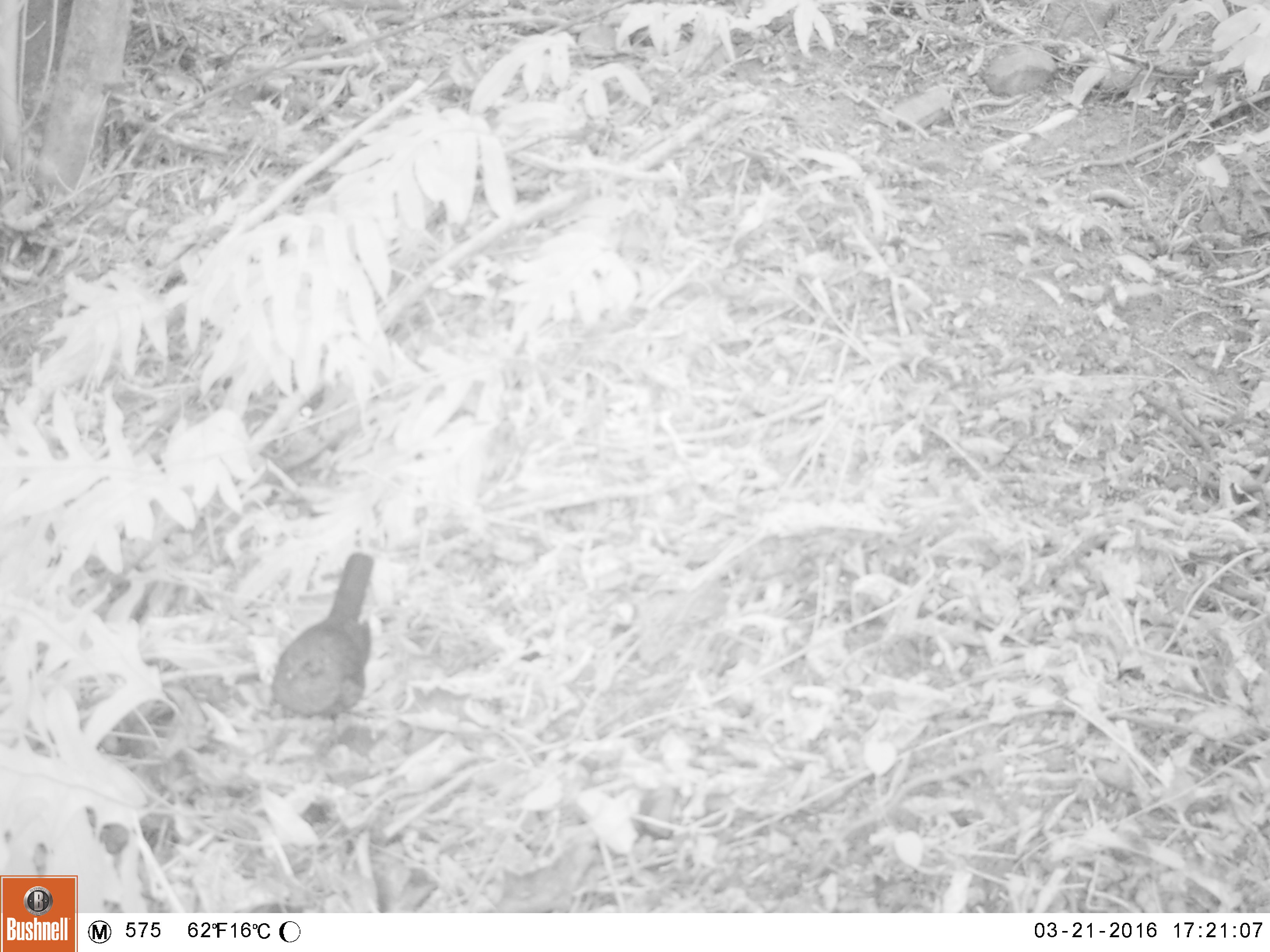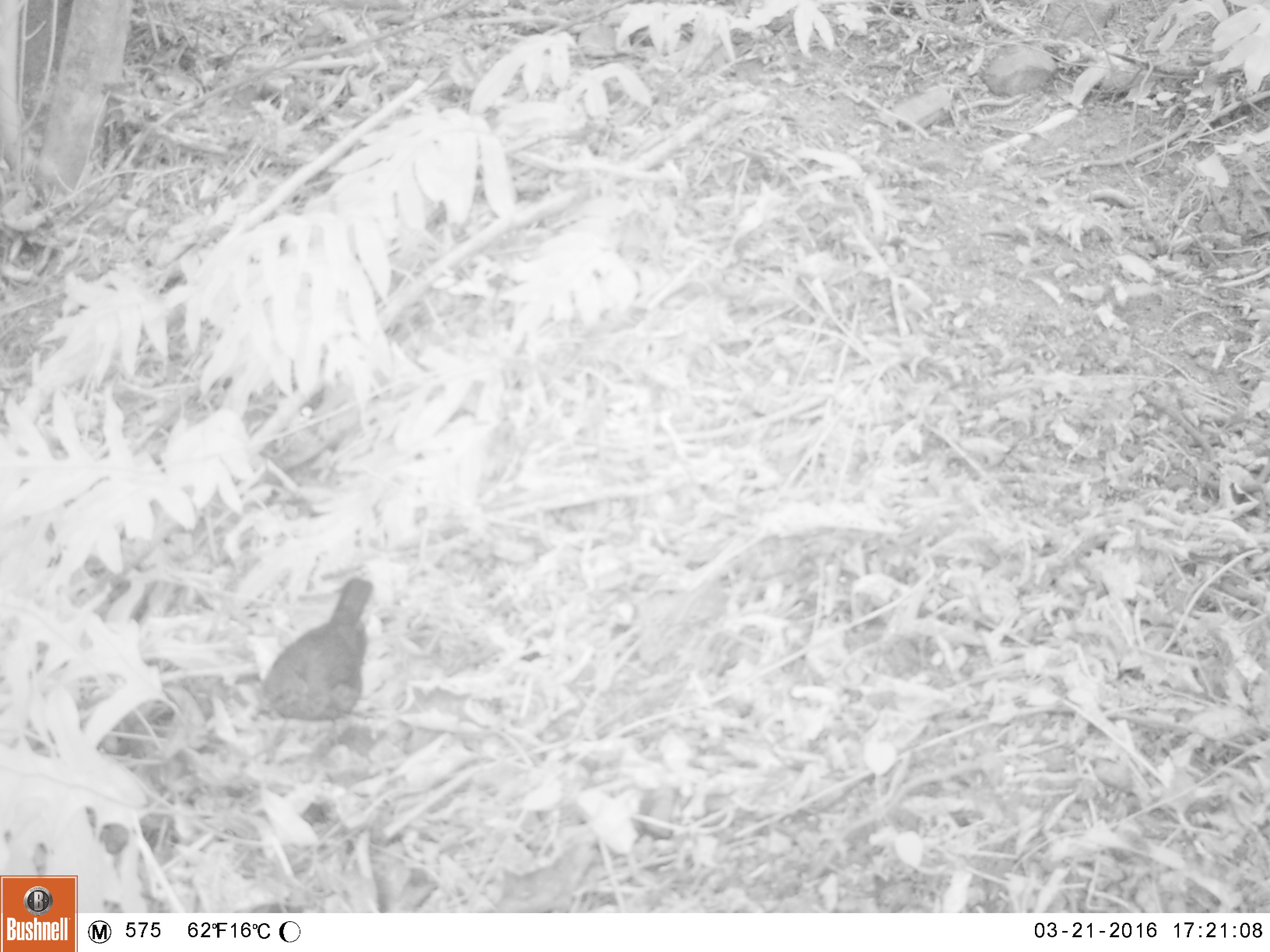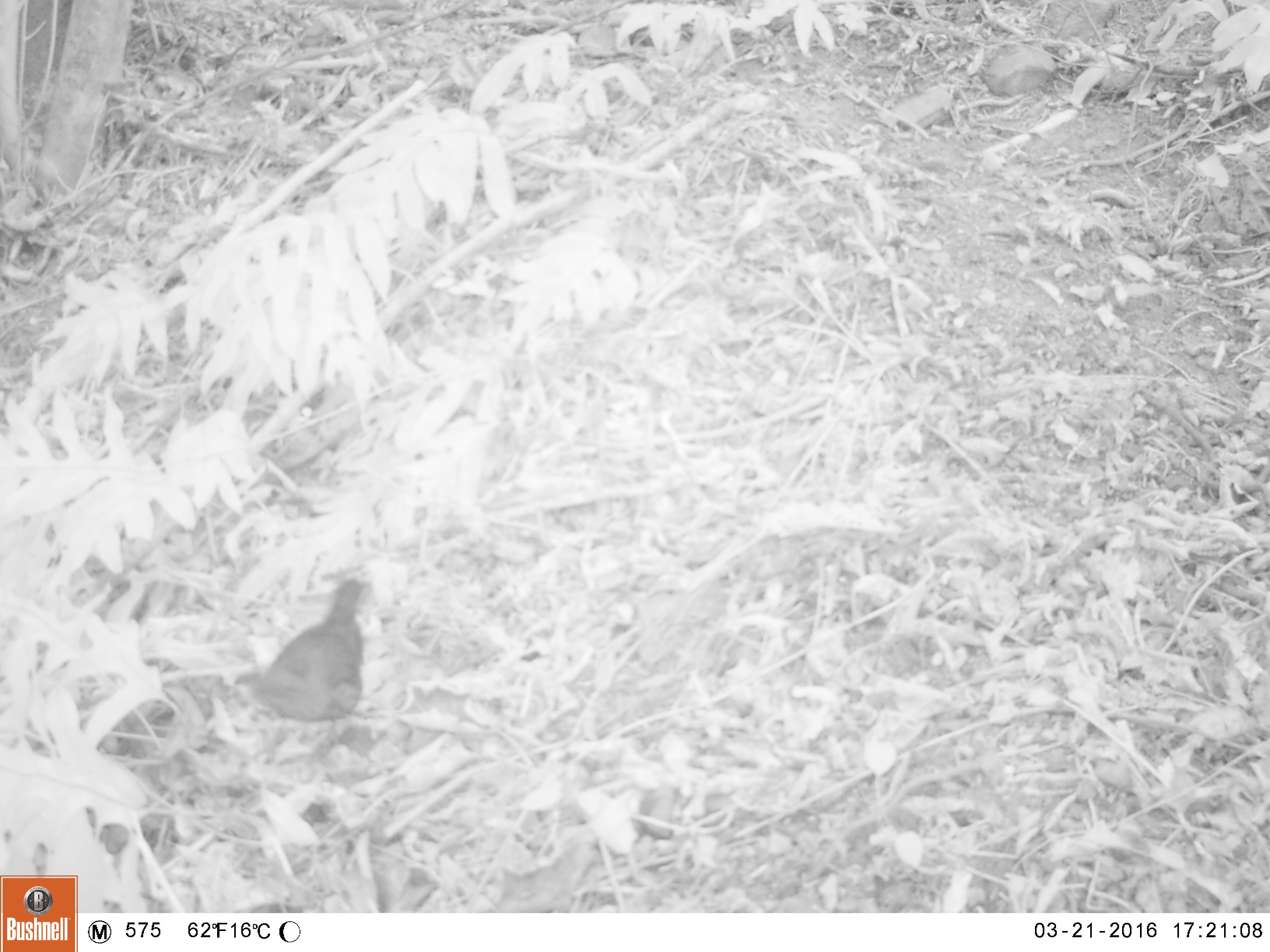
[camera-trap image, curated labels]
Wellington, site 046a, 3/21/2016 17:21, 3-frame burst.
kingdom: Animalia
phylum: Chordata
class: Aves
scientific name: Aves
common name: bird